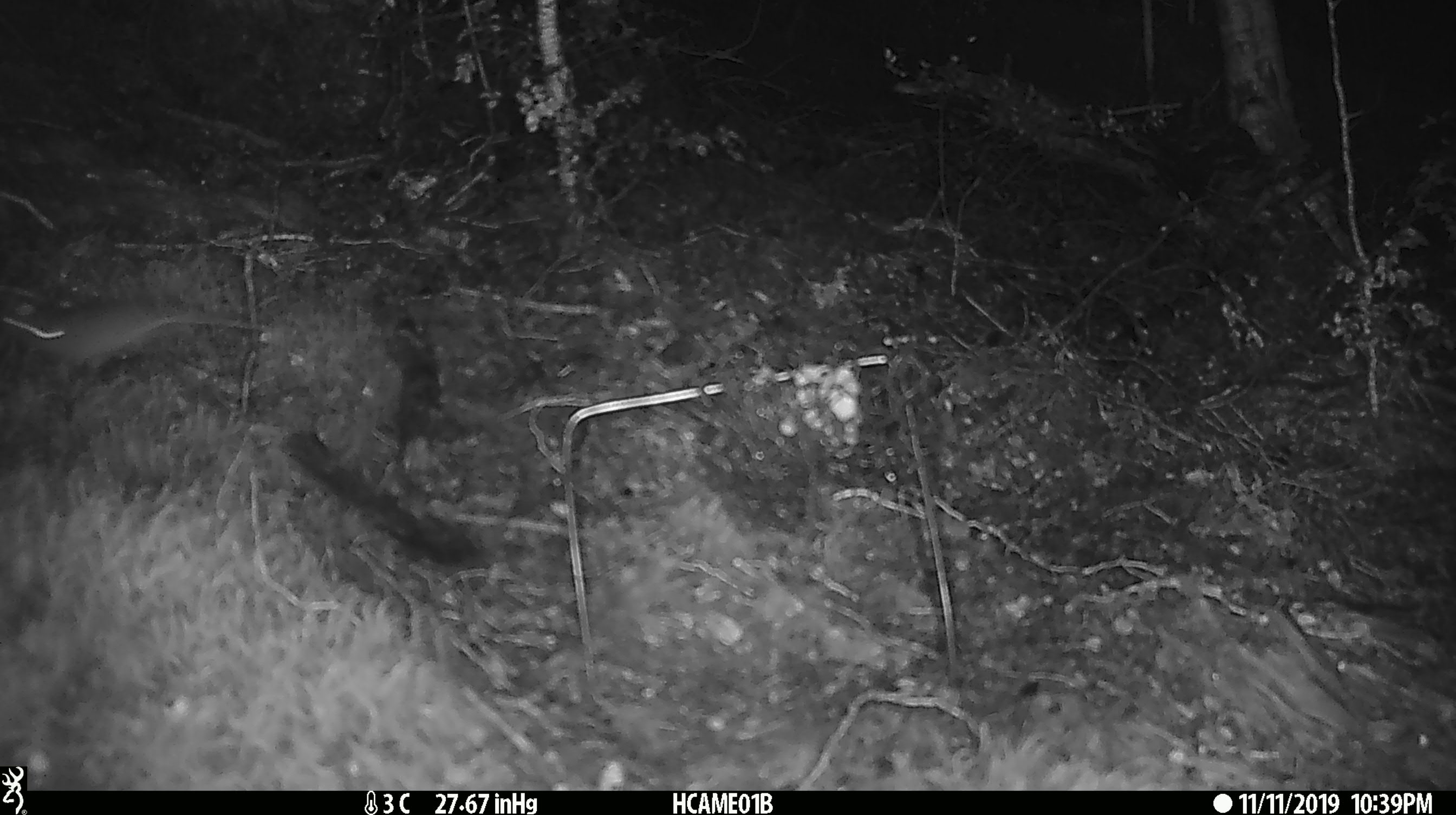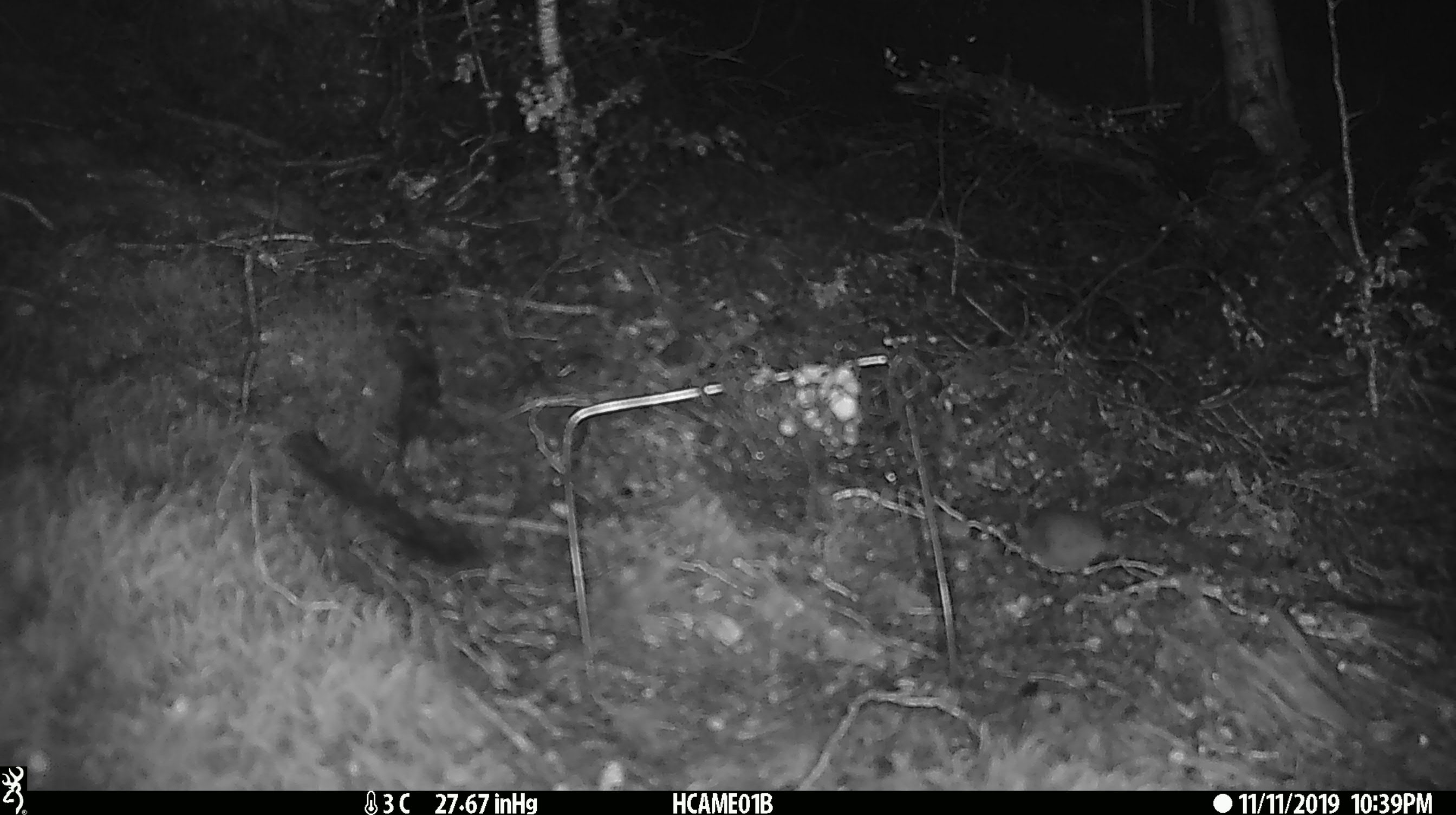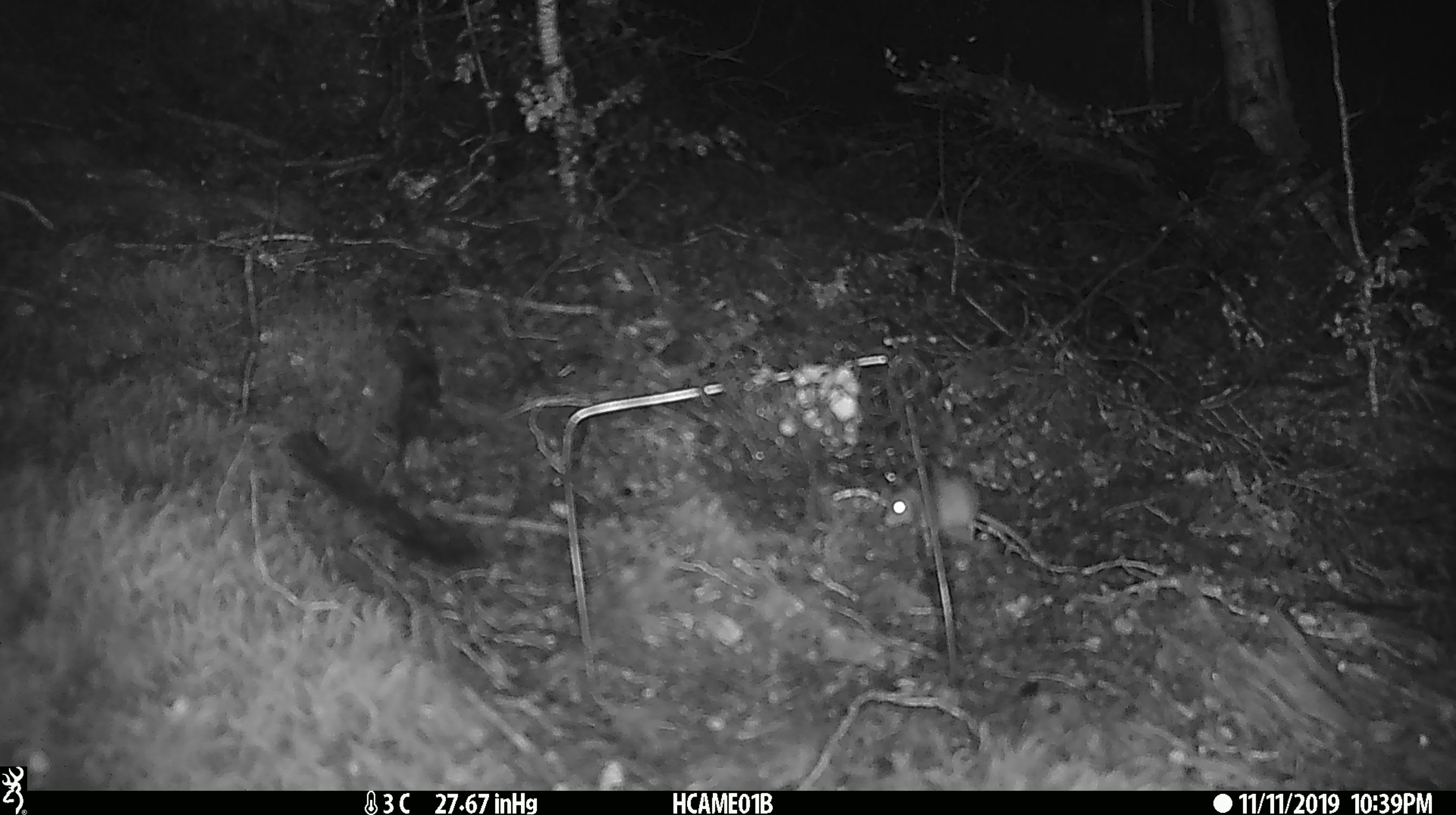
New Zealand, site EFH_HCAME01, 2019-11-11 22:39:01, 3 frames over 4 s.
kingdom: Animalia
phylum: Chordata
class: Mammalia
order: Rodentia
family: Muridae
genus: Mus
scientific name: Mus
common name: mouse